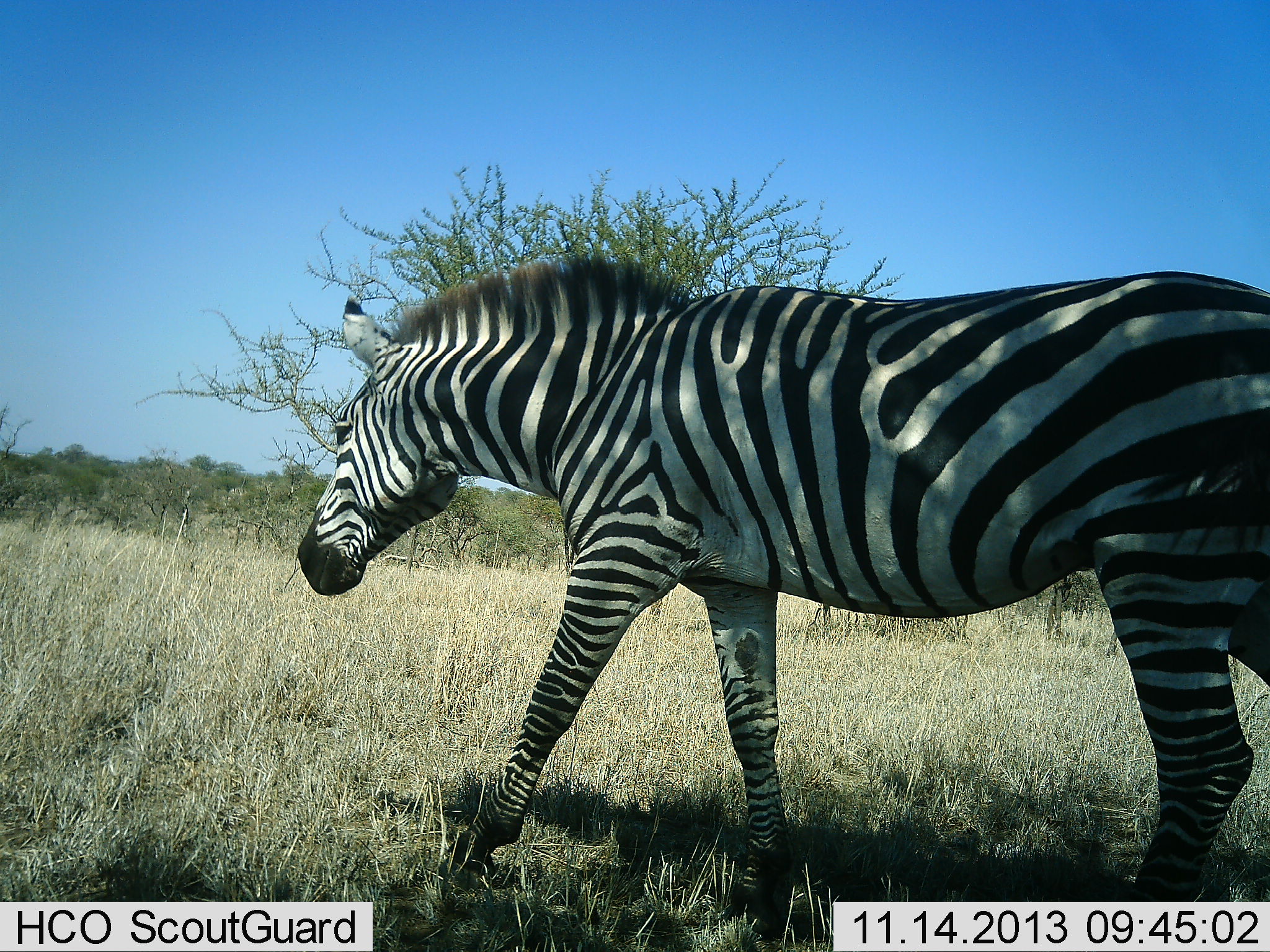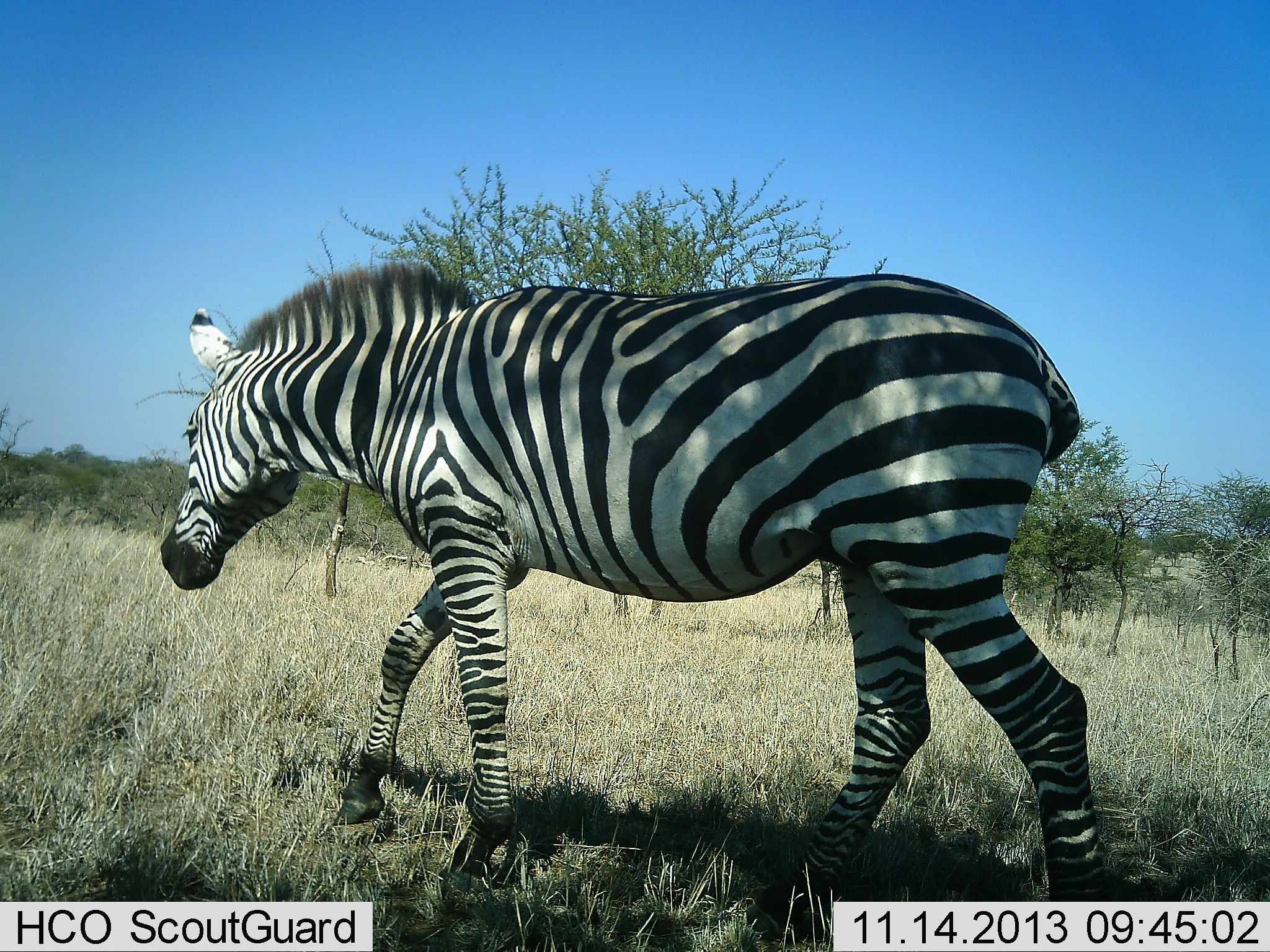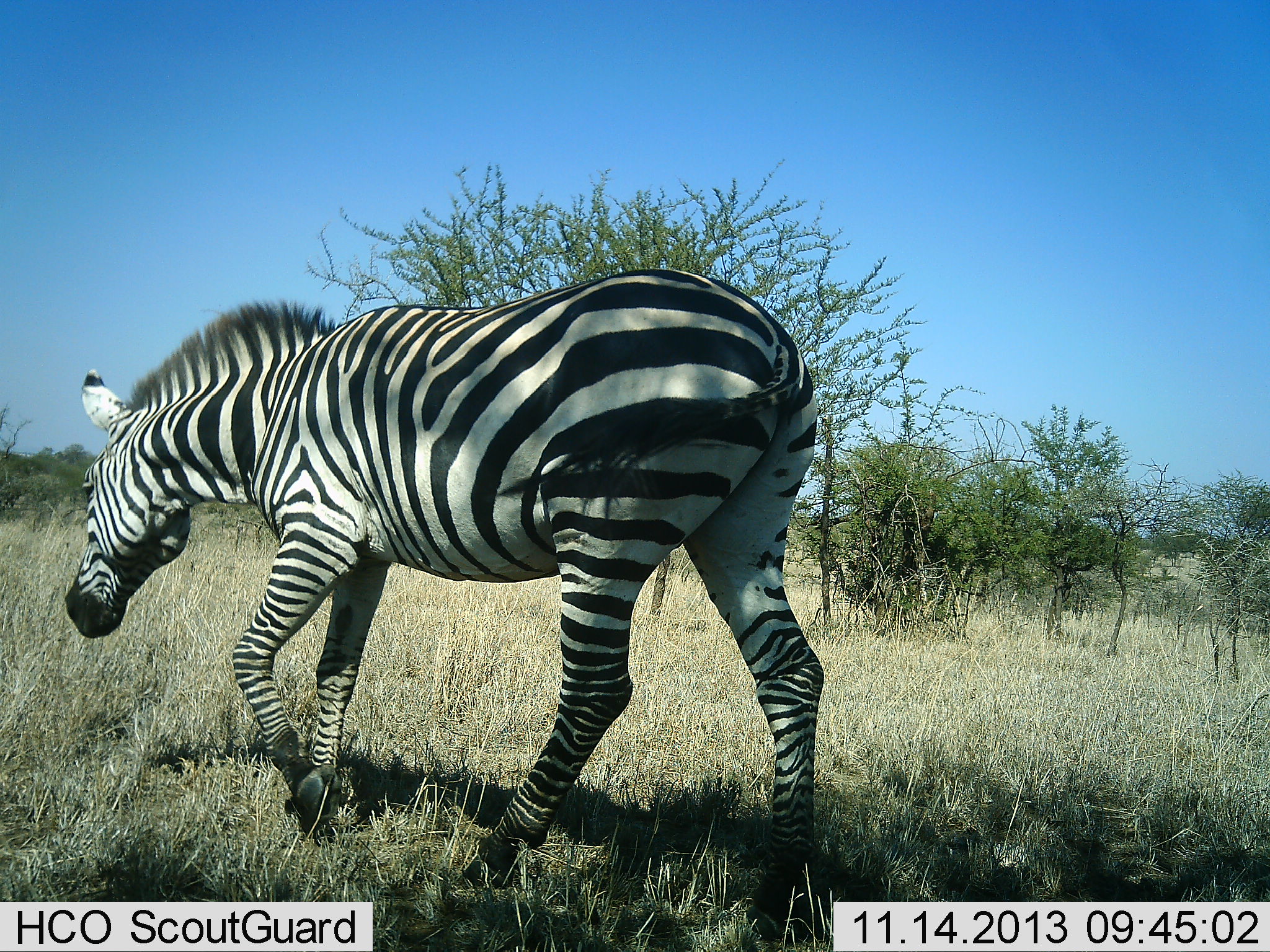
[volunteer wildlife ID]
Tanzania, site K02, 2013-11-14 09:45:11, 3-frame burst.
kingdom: Animalia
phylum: Chordata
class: Mammalia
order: Perissodactyla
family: Equidae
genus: Equus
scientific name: Equus quagga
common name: plains zebra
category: zebra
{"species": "zebra (plains zebra) (Equus quagga)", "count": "1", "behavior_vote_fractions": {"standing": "5%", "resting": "0%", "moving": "95%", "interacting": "0%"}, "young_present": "0%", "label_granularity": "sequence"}